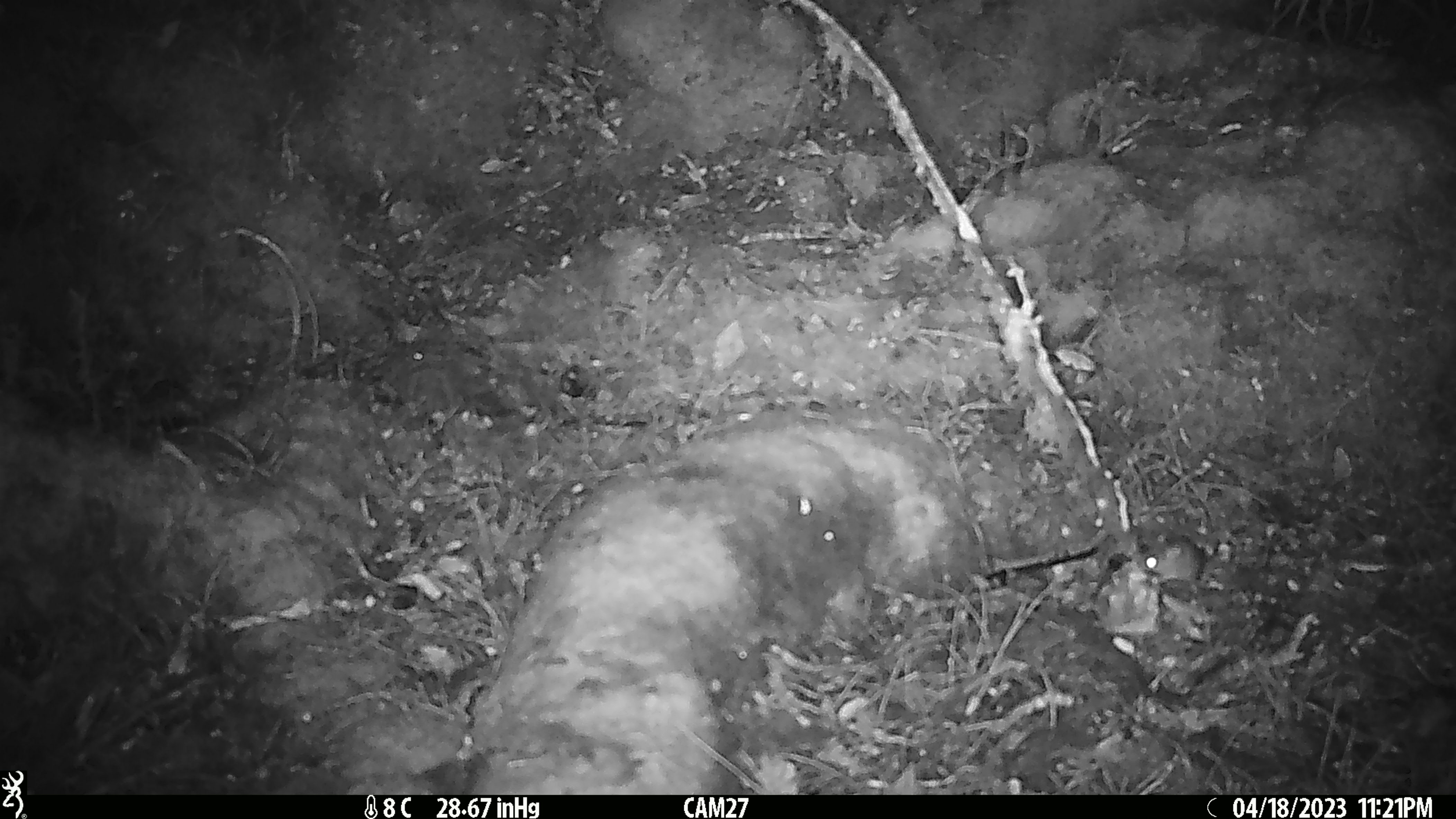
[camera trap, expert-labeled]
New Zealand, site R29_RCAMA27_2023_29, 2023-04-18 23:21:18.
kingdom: Animalia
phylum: Chordata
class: Mammalia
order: Rodentia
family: Muridae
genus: Mus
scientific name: Mus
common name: mouse